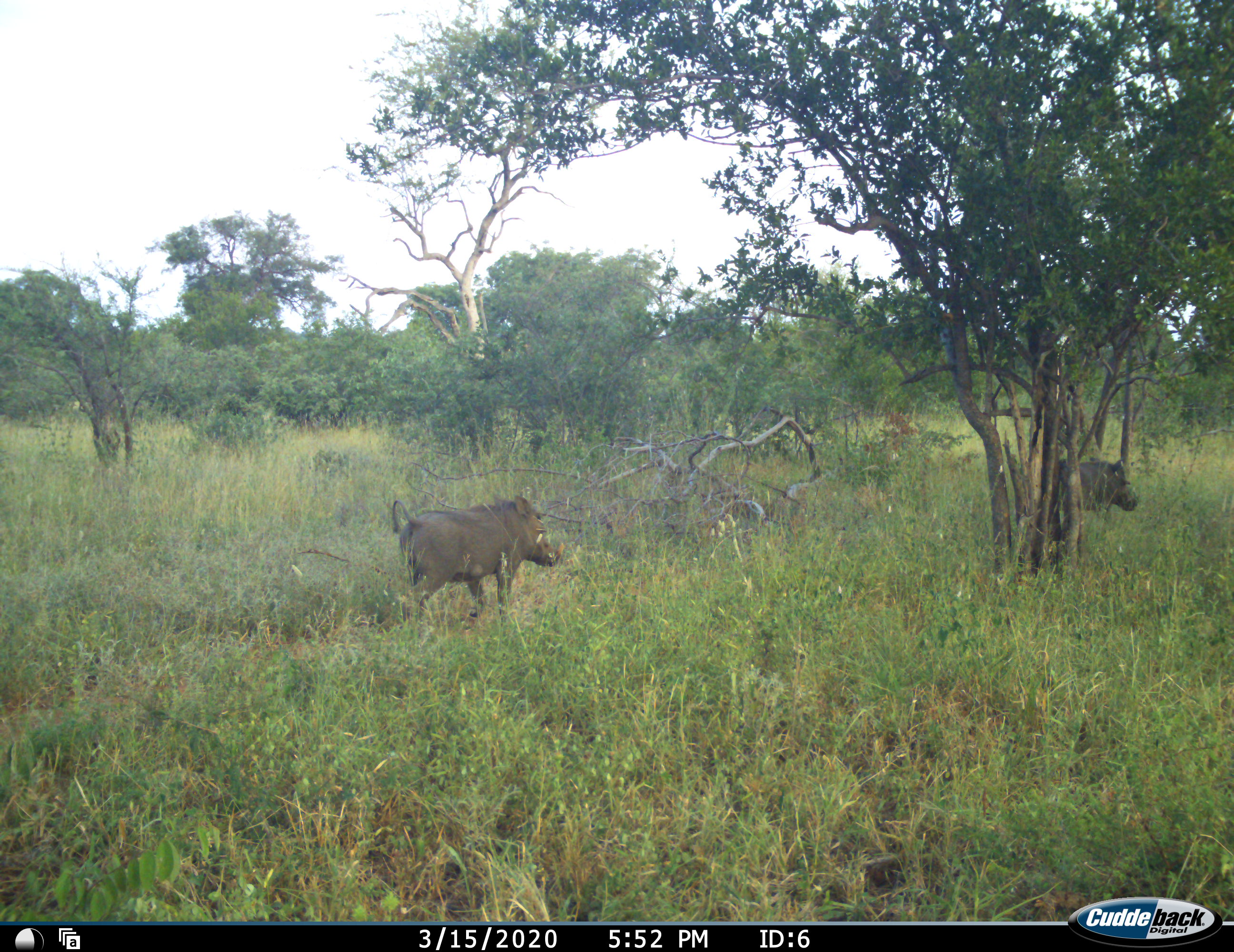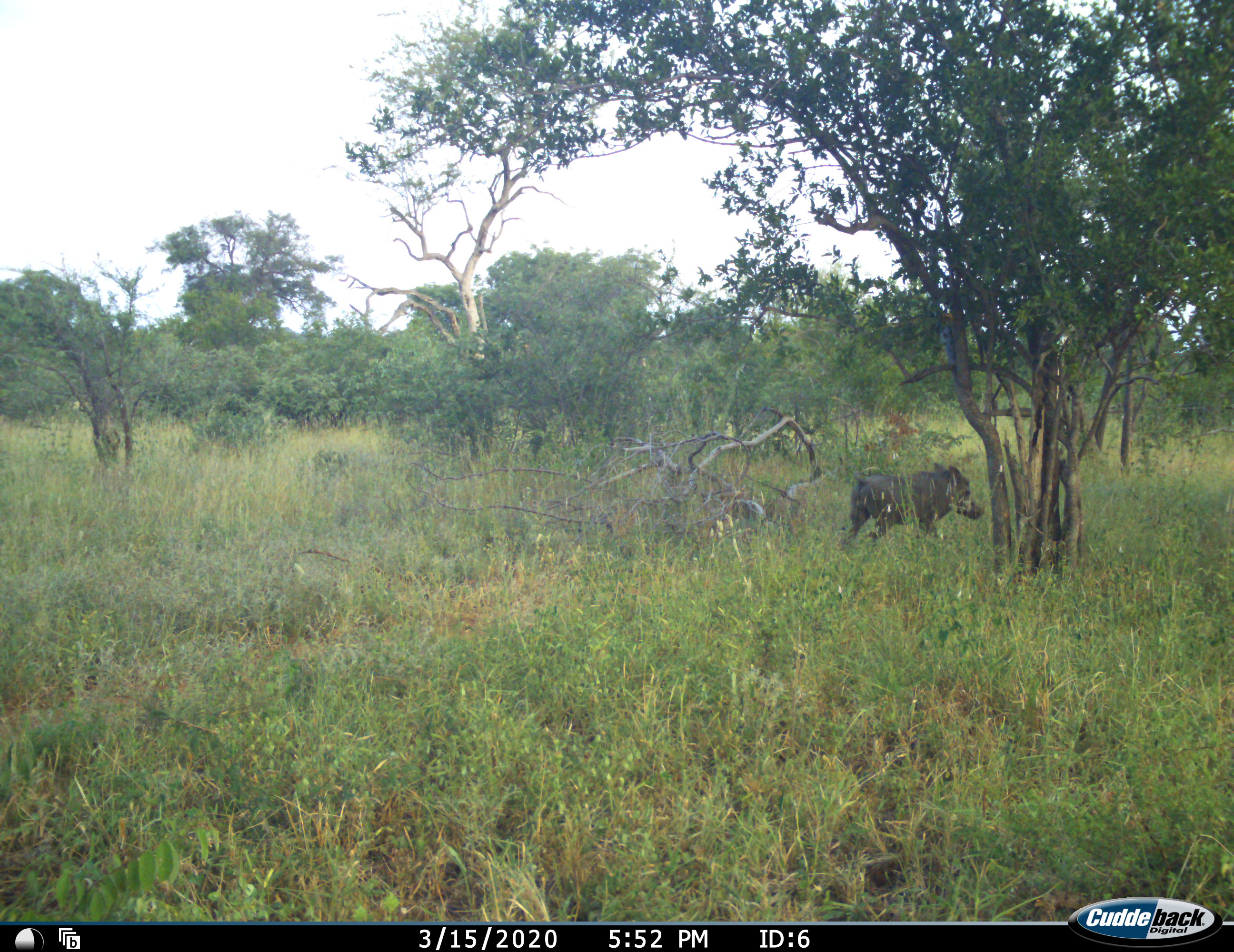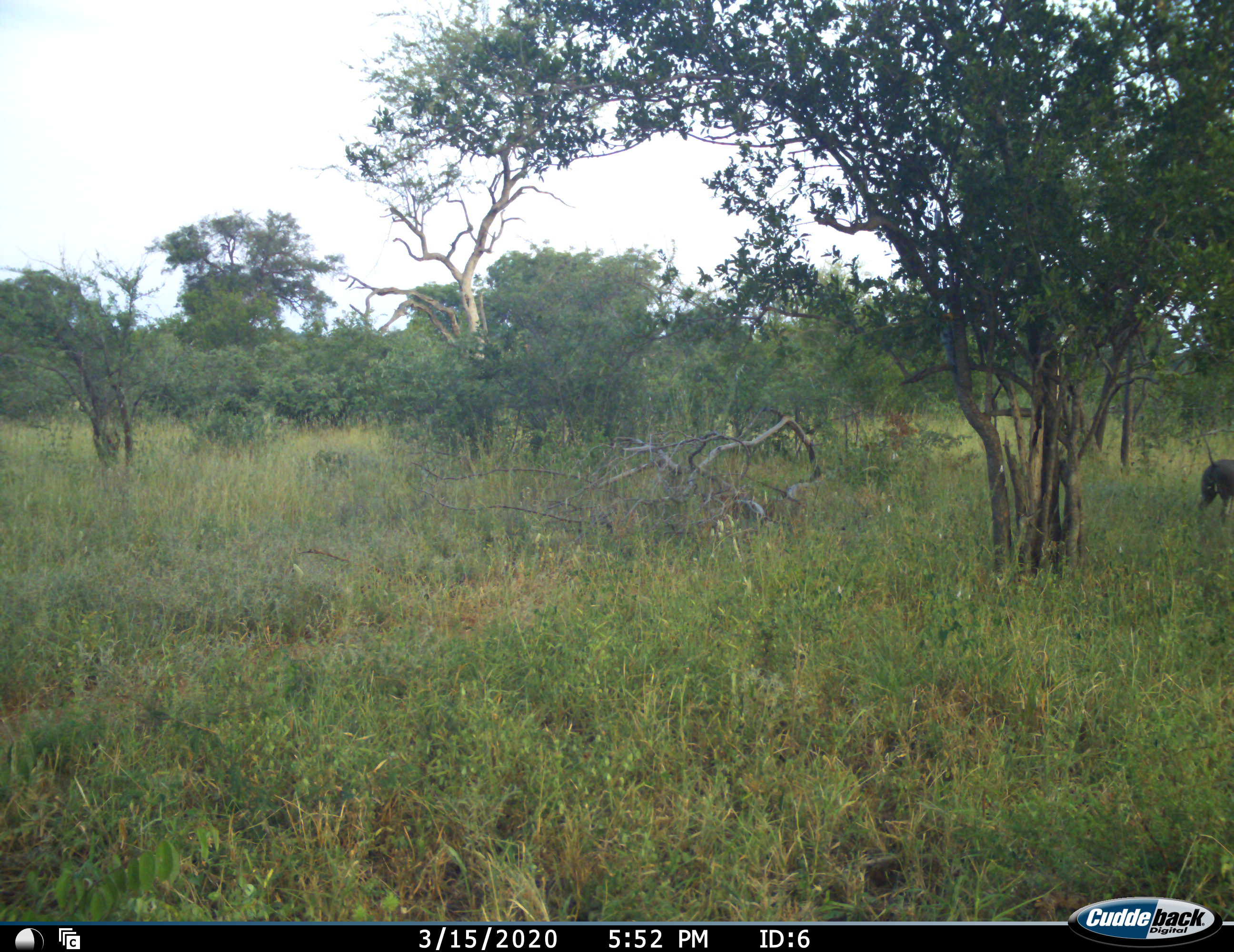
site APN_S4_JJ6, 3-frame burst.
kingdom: Animalia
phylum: Chordata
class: Mammalia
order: Artiodactyla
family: Suidae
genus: Phacochoerus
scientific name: Phacochoerus africanus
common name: warthog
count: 2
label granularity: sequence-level